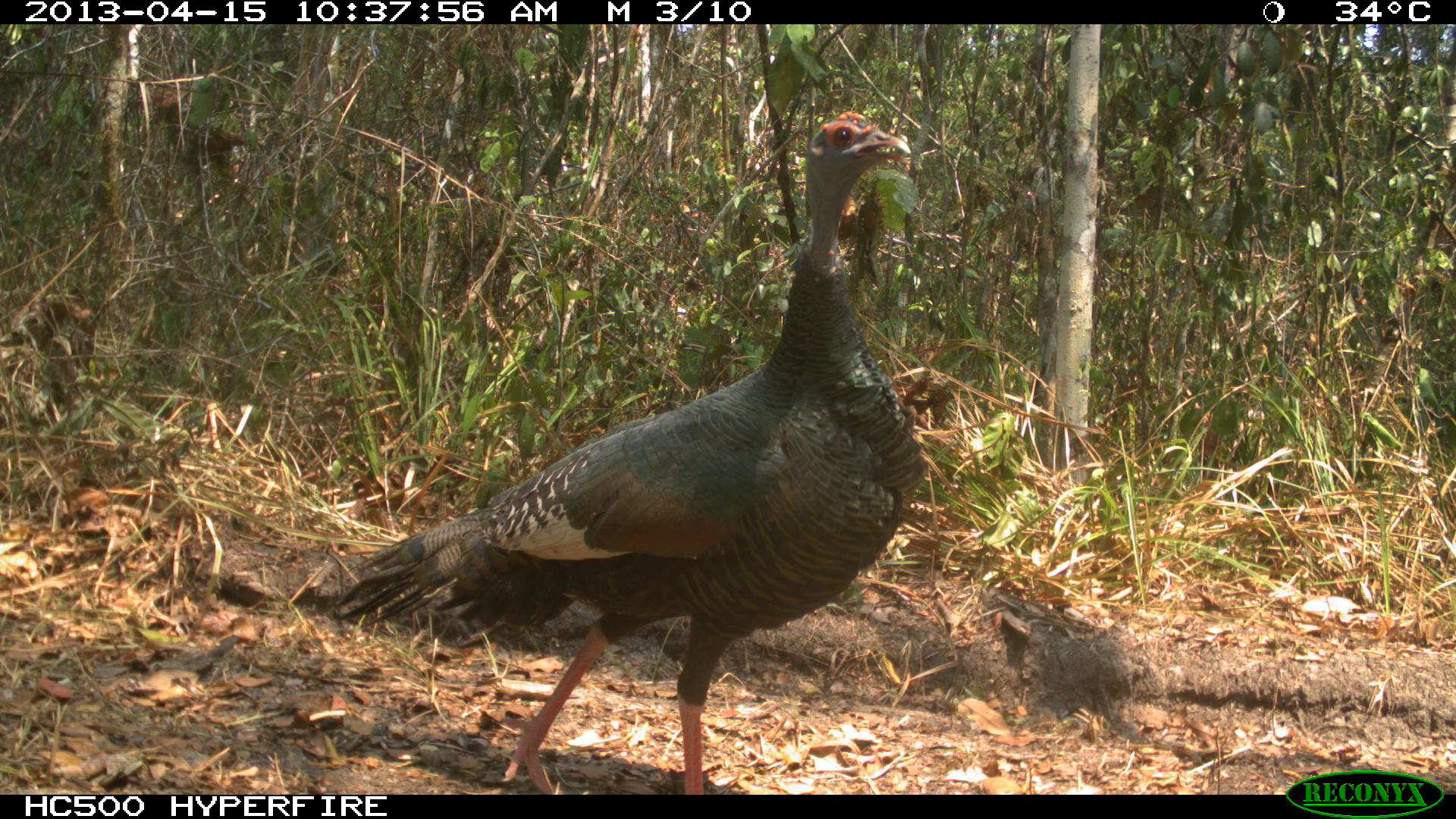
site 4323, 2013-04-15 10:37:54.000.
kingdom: Animalia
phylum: Chordata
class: Aves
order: Galliformes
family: Phasianidae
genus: Meleagris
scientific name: Meleagris ocellata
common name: ocellated turkey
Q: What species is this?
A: Meleagris ocellata (ocellated turkey).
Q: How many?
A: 1.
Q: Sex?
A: Female.